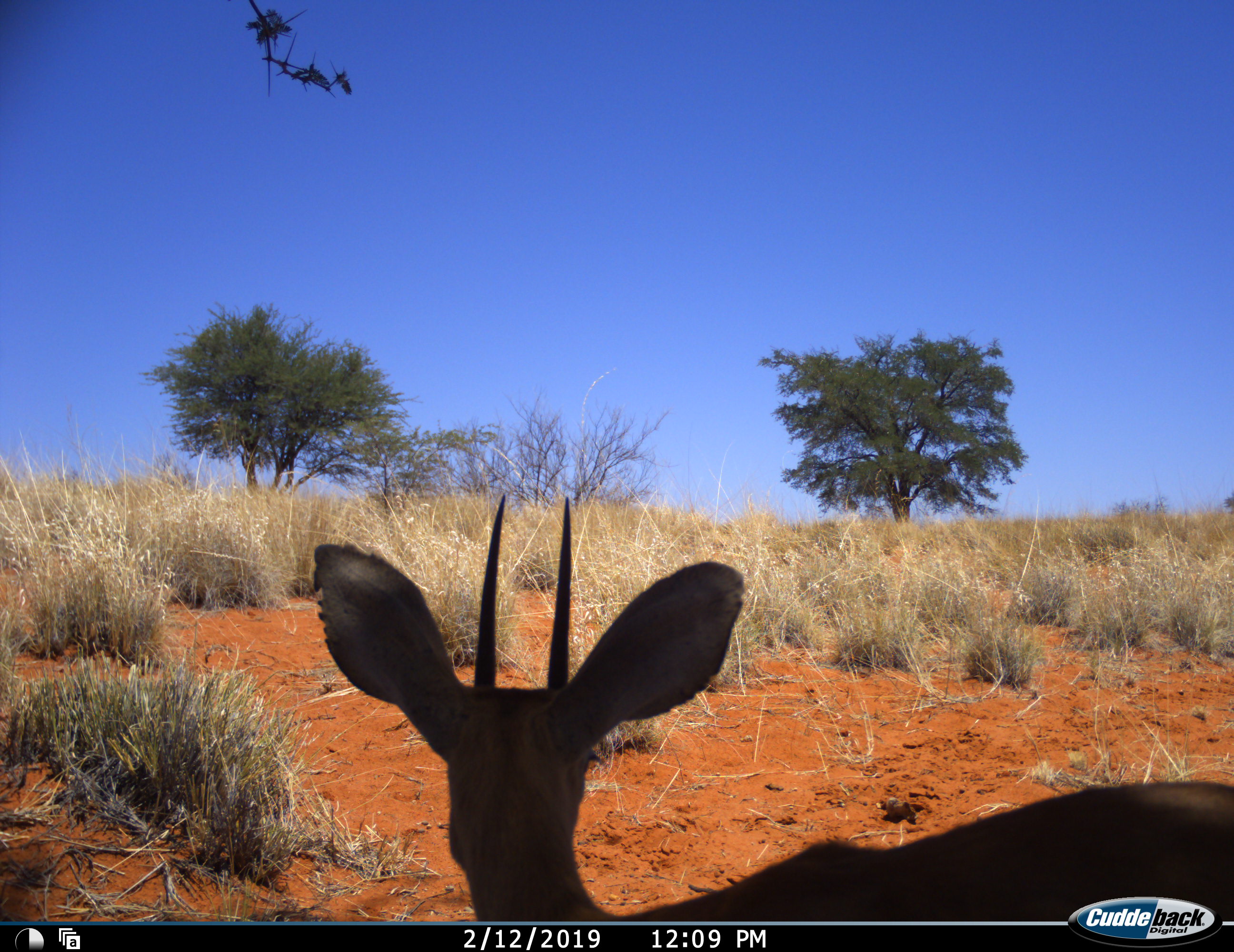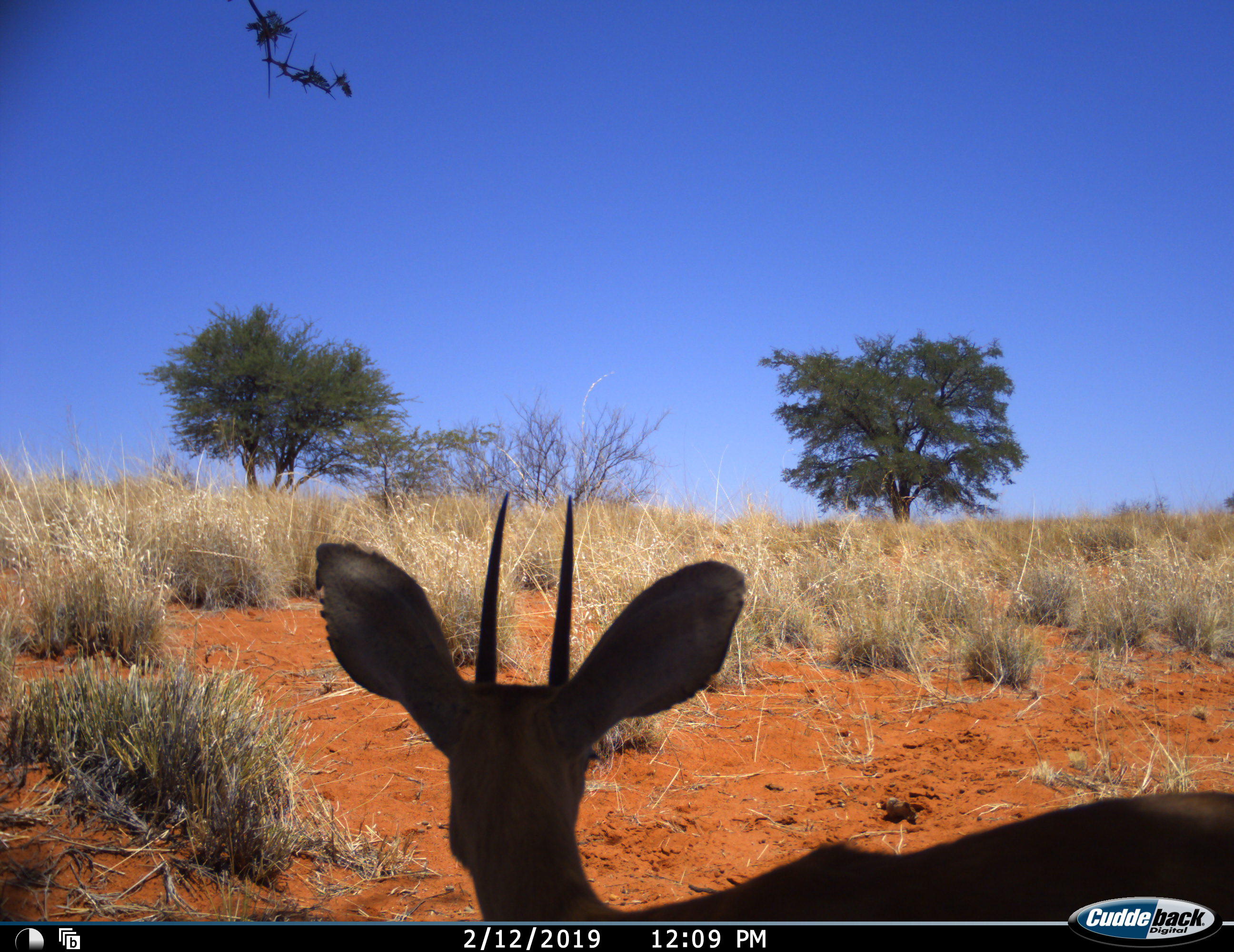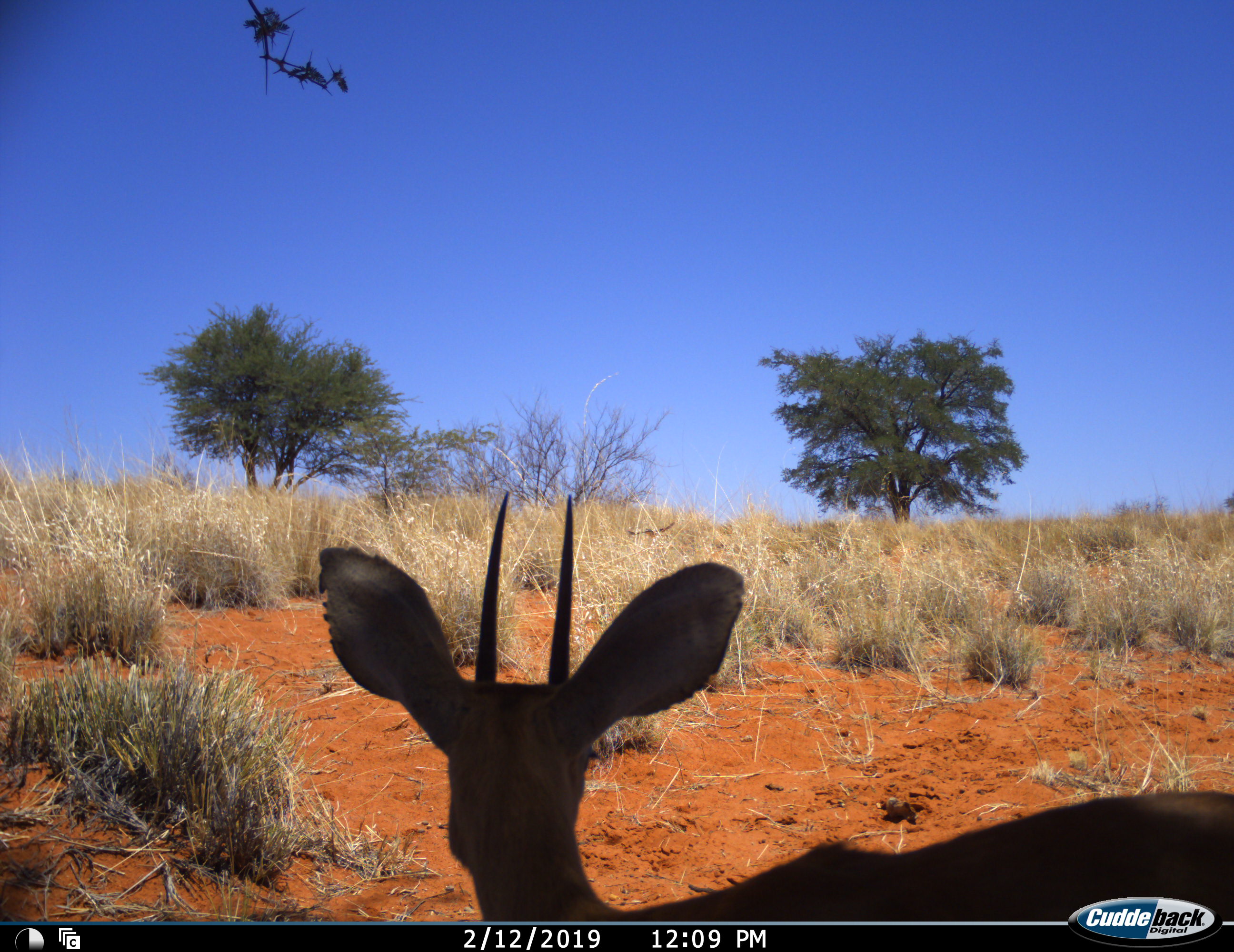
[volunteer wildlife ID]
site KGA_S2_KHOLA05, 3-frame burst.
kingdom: Animalia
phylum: Chordata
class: Mammalia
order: Artiodactyla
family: Bovidae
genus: Raphicerus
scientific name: Raphicerus campestris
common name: steenbok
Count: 1.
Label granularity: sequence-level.